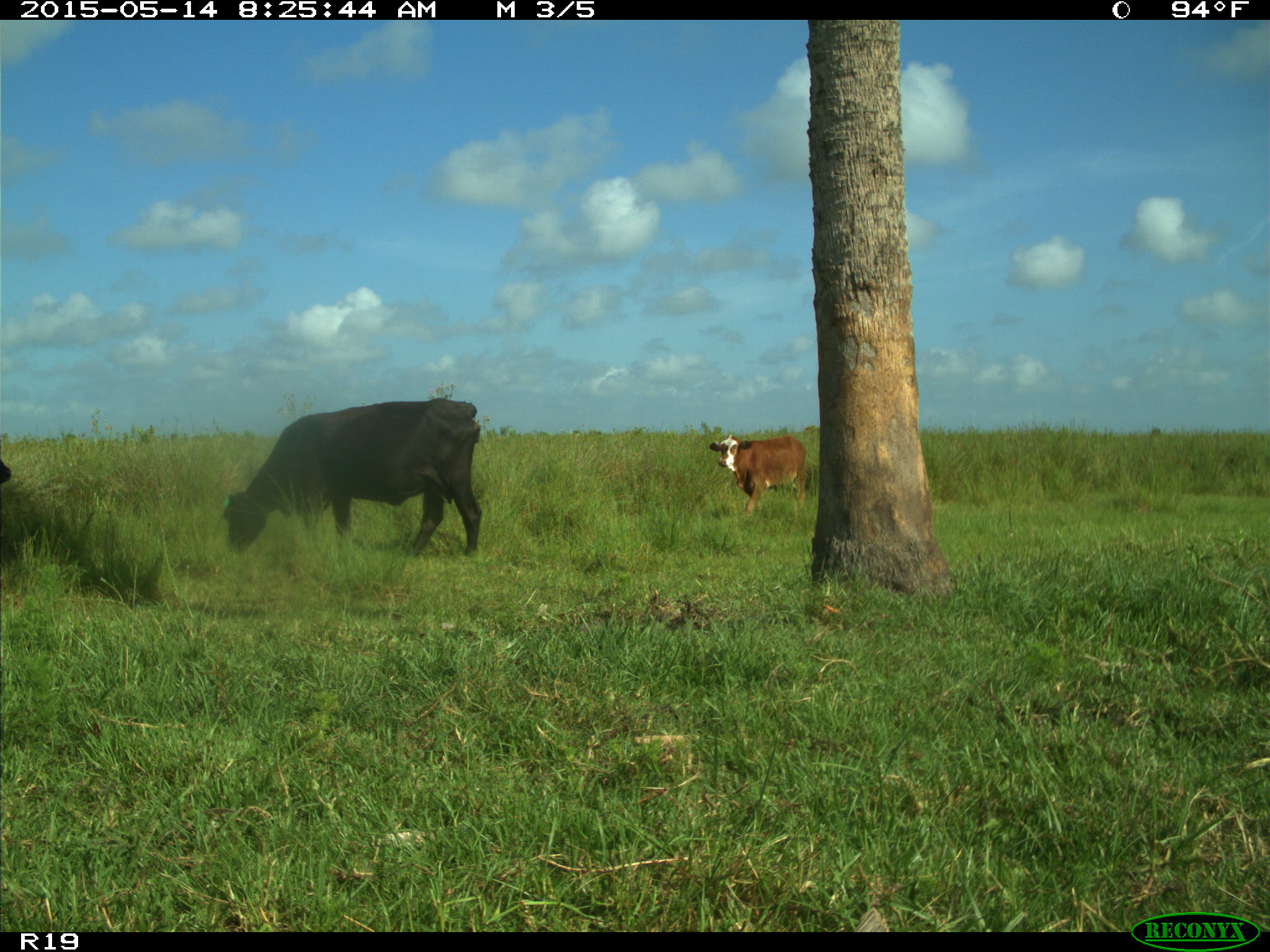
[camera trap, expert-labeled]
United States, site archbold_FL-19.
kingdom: Animalia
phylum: Chordata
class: Mammalia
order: Artiodactyla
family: Bovidae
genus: Bos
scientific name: Bos taurus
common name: domestic cow